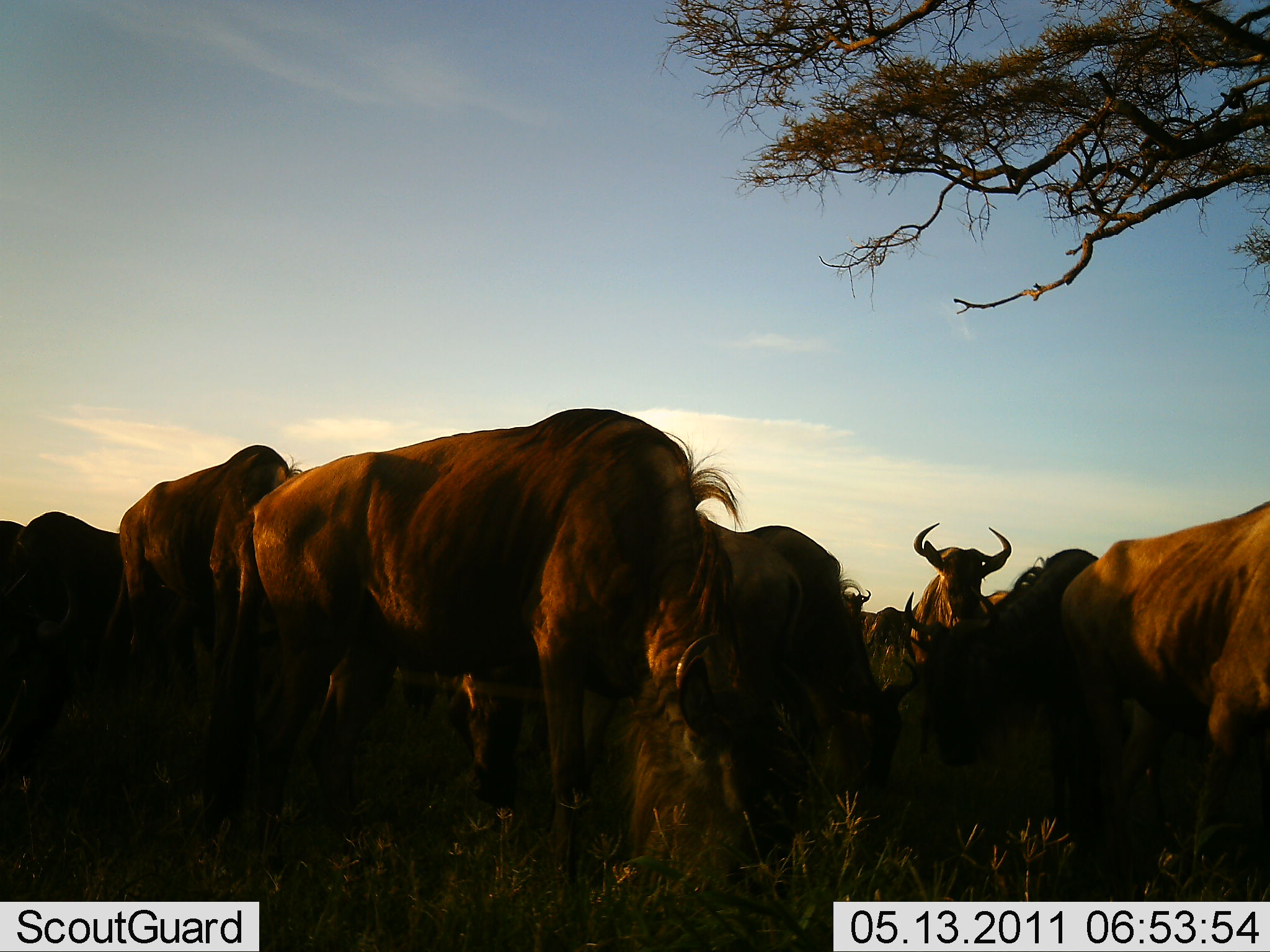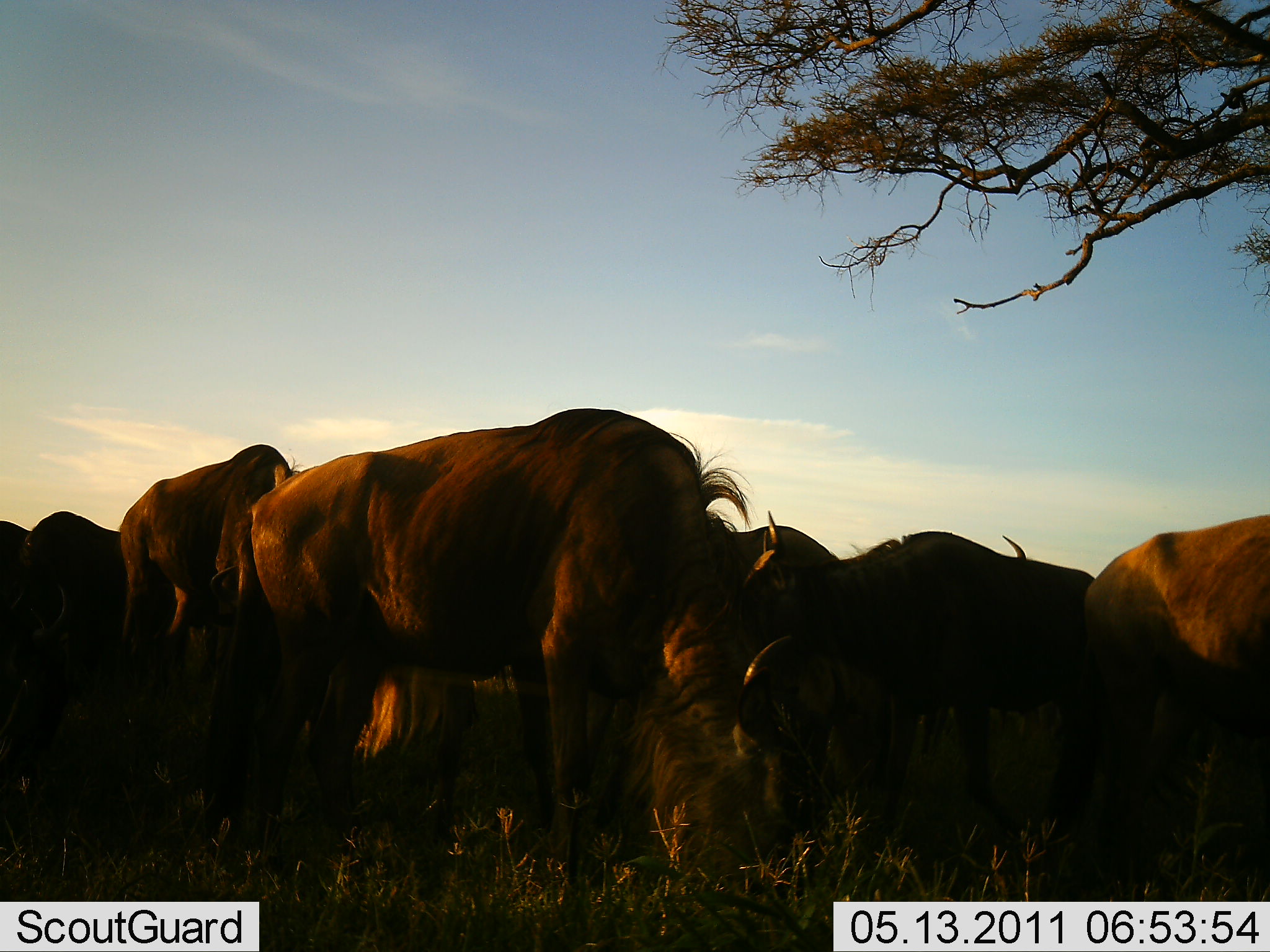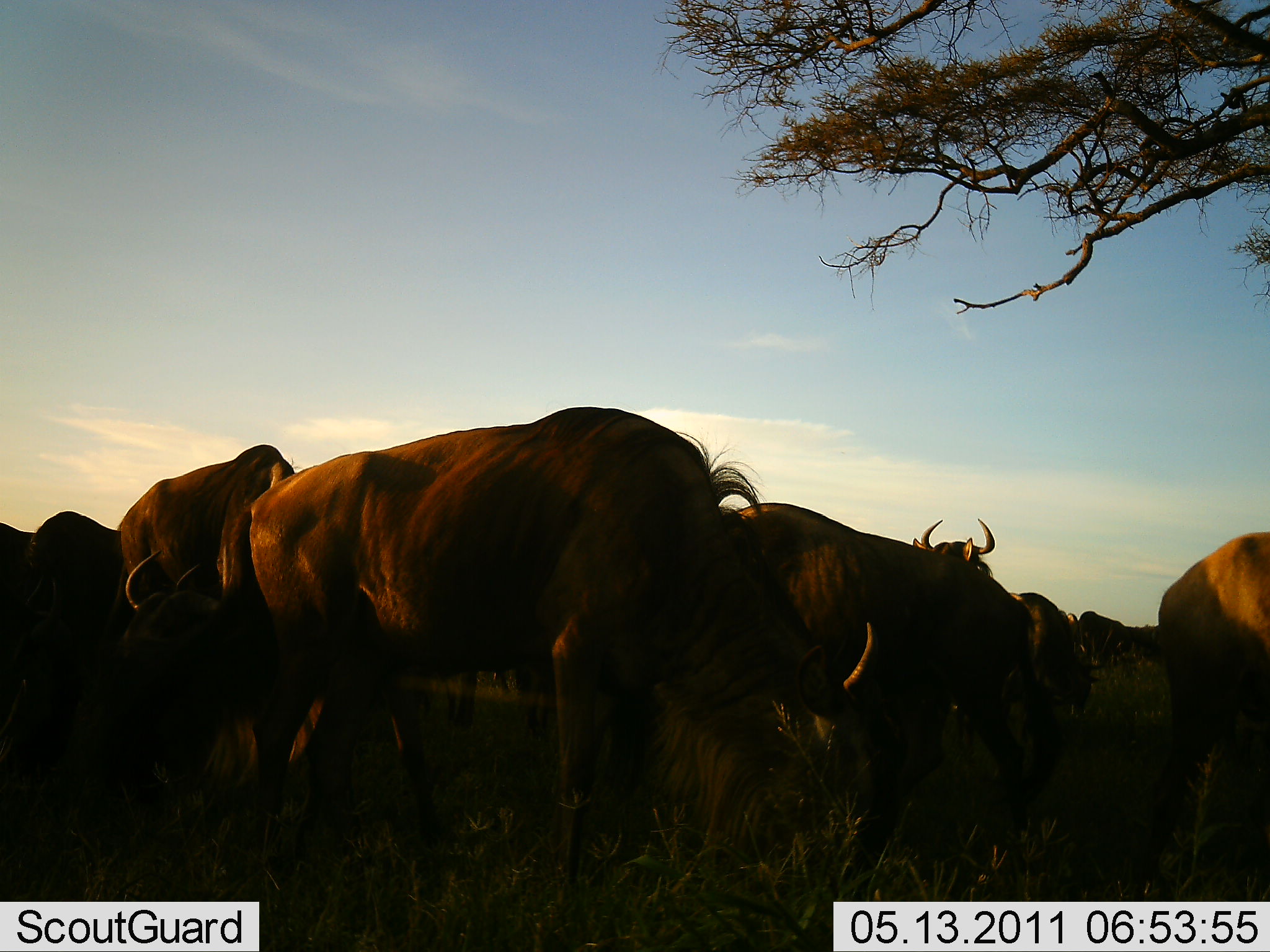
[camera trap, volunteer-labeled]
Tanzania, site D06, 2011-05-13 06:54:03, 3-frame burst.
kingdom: Animalia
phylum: Chordata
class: Mammalia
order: Artiodactyla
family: Bovidae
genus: Connochaetes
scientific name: Connochaetes taurinus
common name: blue wildebeest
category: wildebeest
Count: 8.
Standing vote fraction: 67%.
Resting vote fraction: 8%.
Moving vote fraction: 25%.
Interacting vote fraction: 0%.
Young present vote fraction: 0%.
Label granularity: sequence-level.